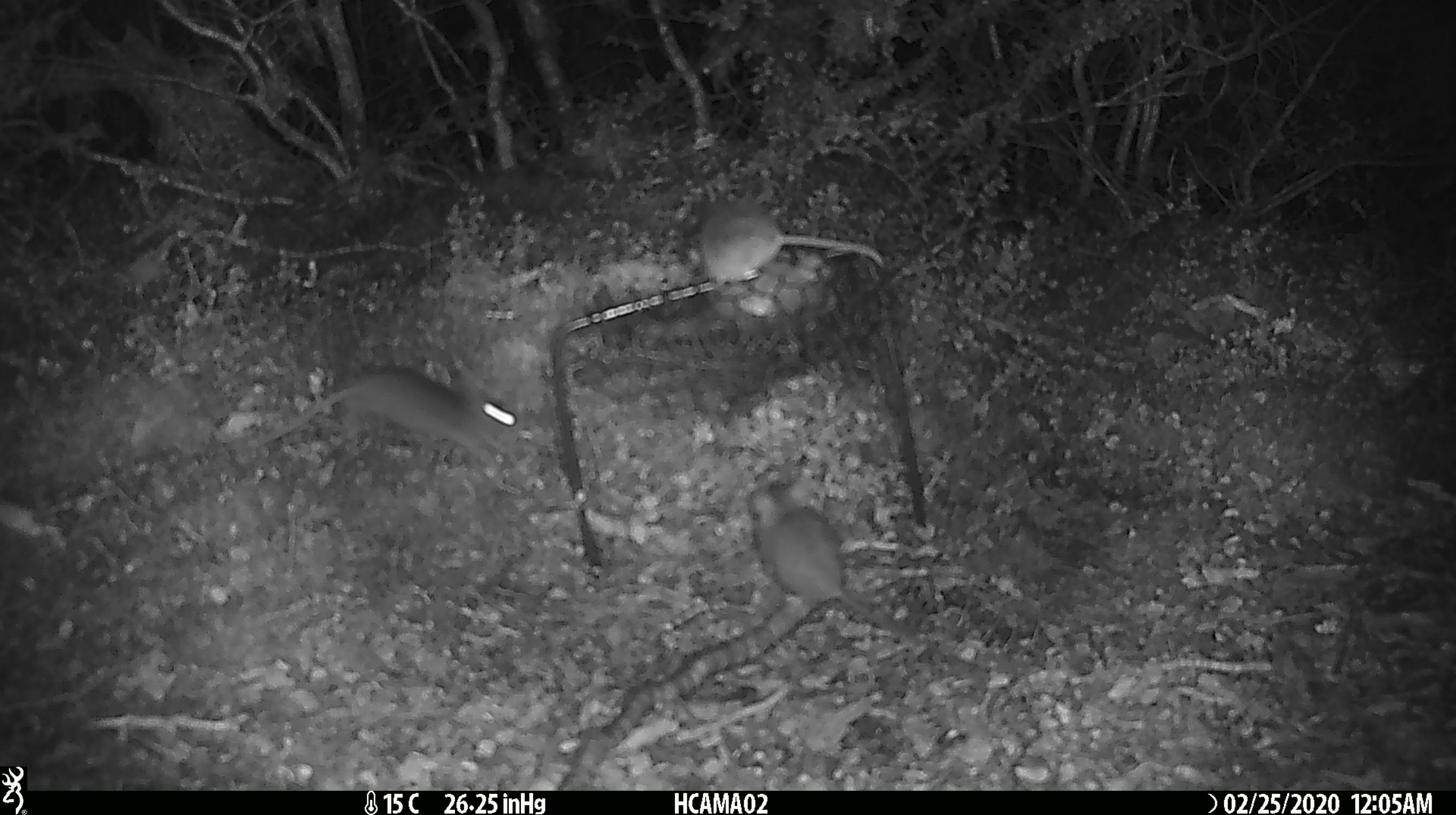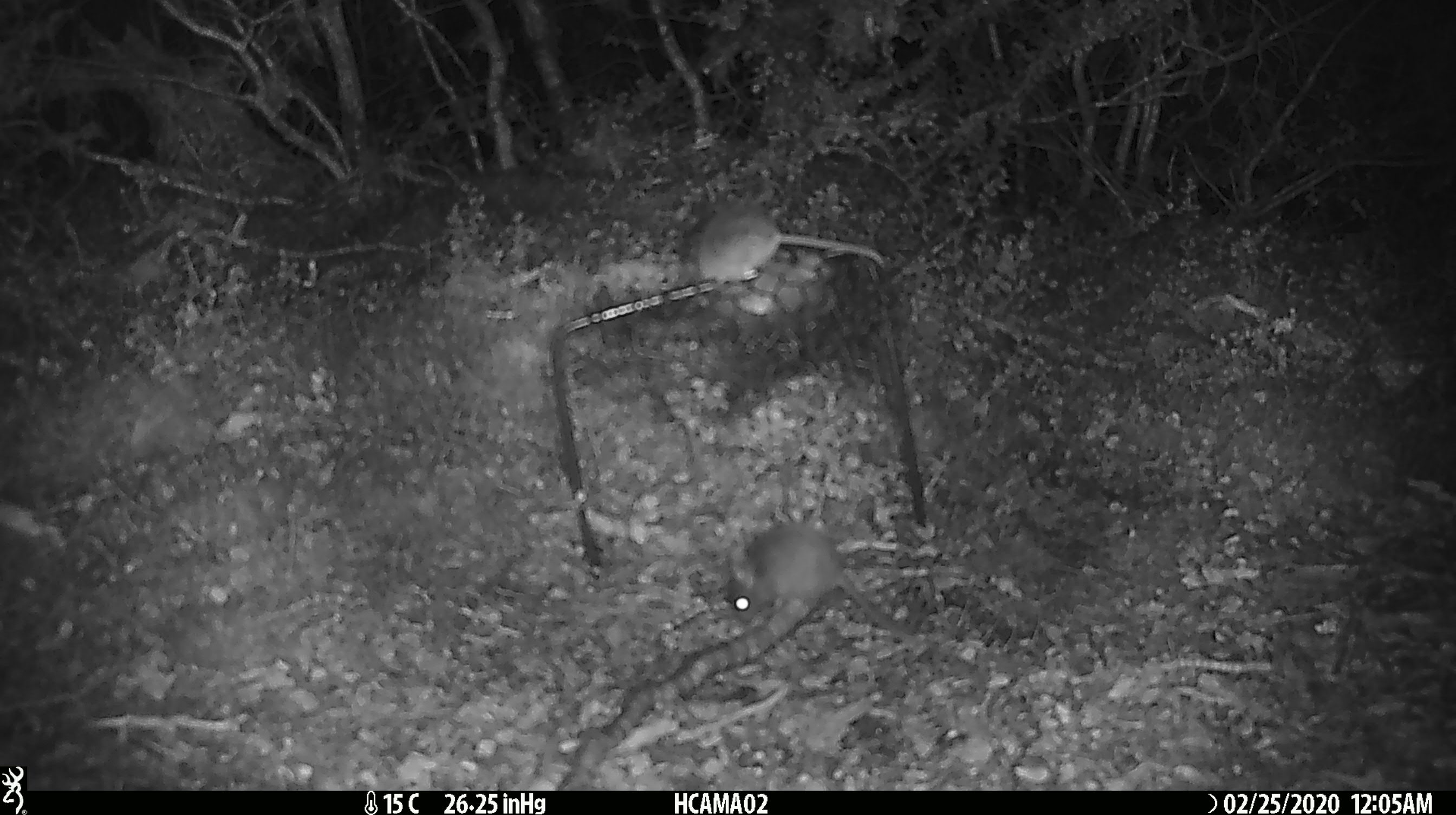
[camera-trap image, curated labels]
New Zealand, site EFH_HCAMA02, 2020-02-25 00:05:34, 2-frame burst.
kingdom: Animalia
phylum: Chordata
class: Mammalia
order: Rodentia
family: Muridae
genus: Mus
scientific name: Mus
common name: mouse